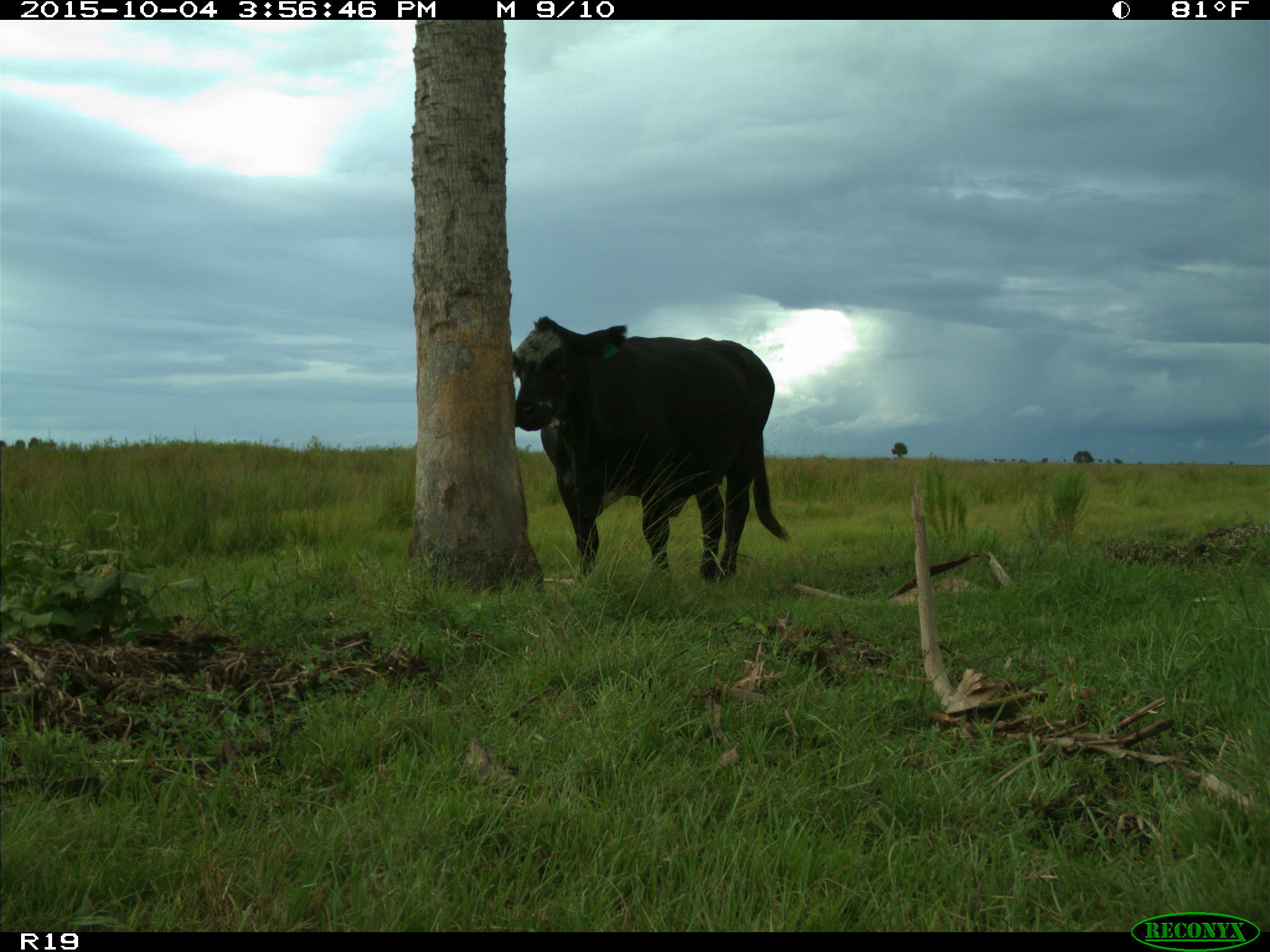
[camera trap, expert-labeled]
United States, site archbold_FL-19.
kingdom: Animalia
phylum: Chordata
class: Mammalia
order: Artiodactyla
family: Bovidae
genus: Bos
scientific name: Bos taurus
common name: domestic cow